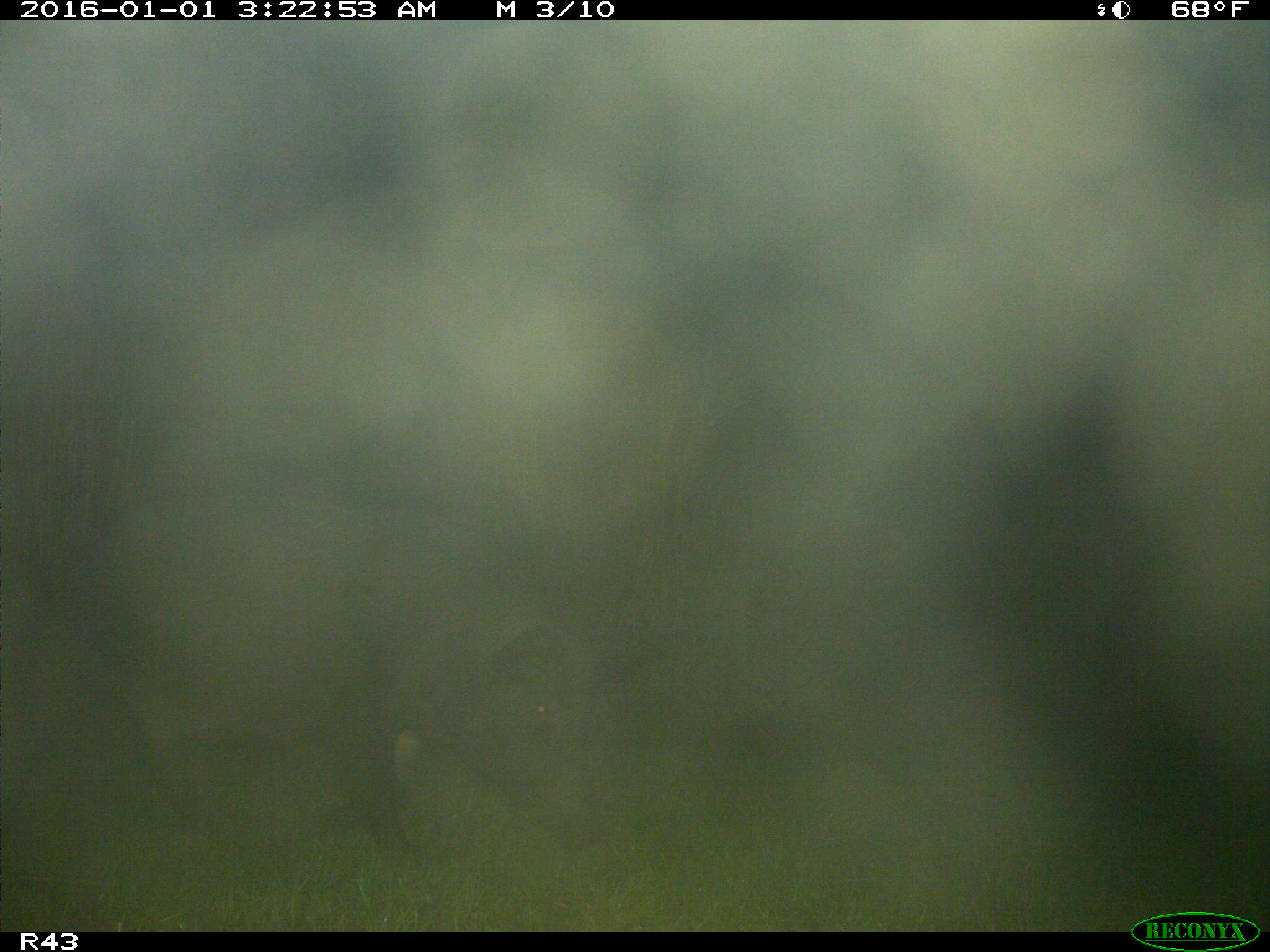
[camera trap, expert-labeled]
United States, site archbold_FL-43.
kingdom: Animalia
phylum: Chordata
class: Mammalia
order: Artiodactyla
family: Suidae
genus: Sus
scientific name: Sus scrofa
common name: wild boar